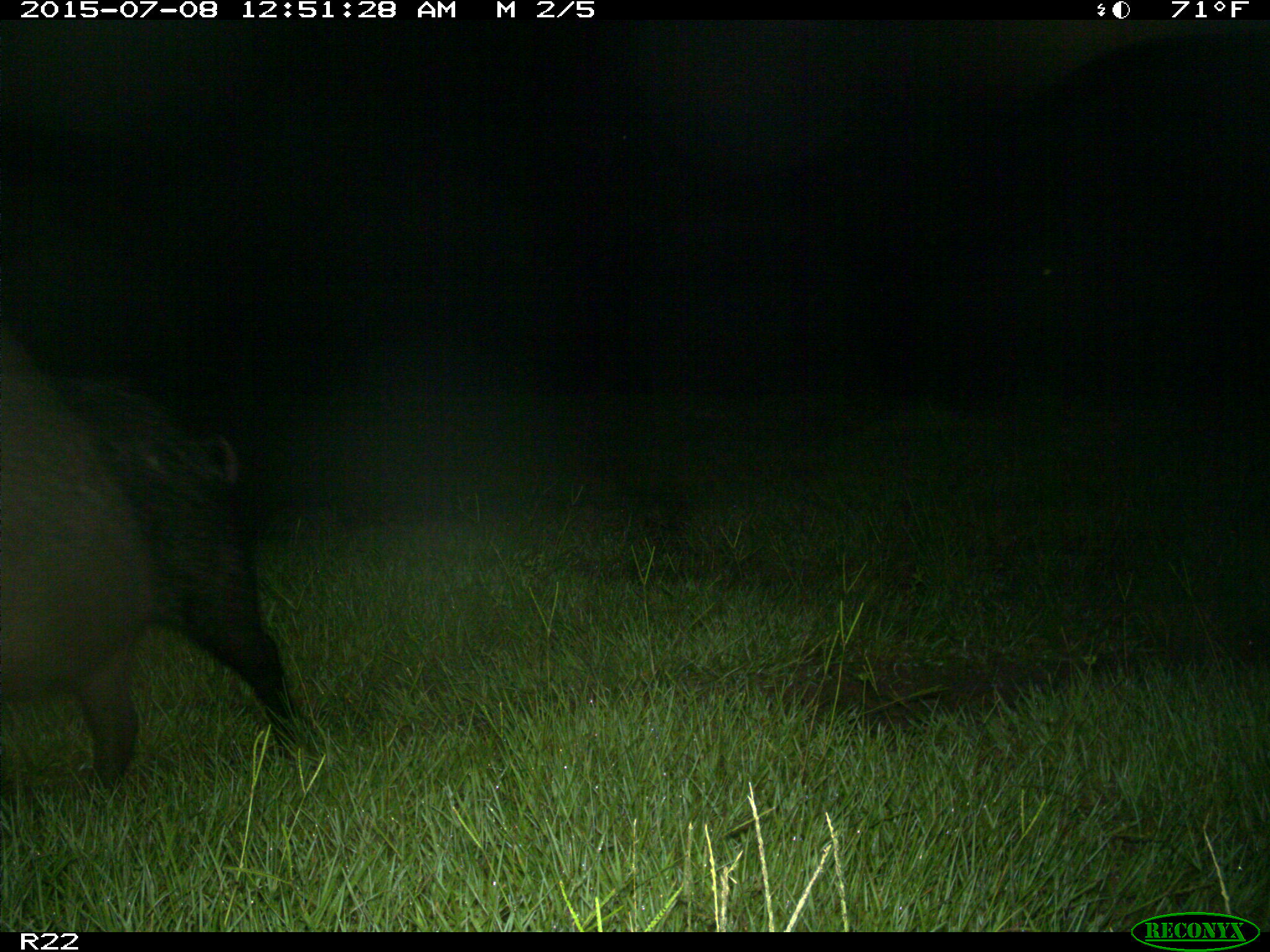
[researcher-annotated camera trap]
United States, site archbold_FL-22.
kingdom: Animalia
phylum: Chordata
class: Mammalia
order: Artiodactyla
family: Bovidae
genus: Bos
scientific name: Bos taurus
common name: domestic cow